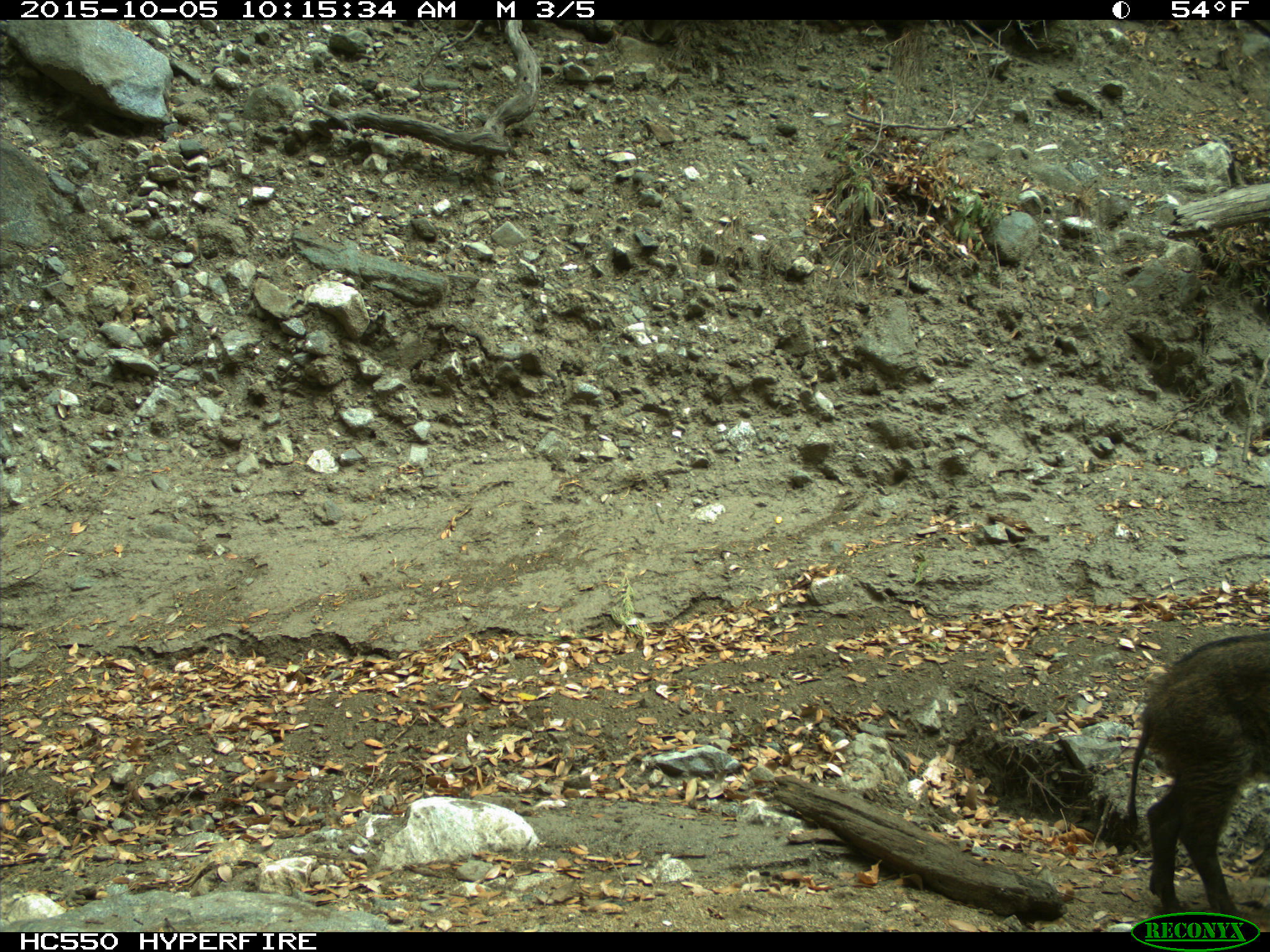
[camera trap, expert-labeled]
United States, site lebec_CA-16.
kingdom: Animalia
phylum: Chordata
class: Mammalia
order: Artiodactyla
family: Suidae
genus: Sus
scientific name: Sus scrofa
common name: wild boar